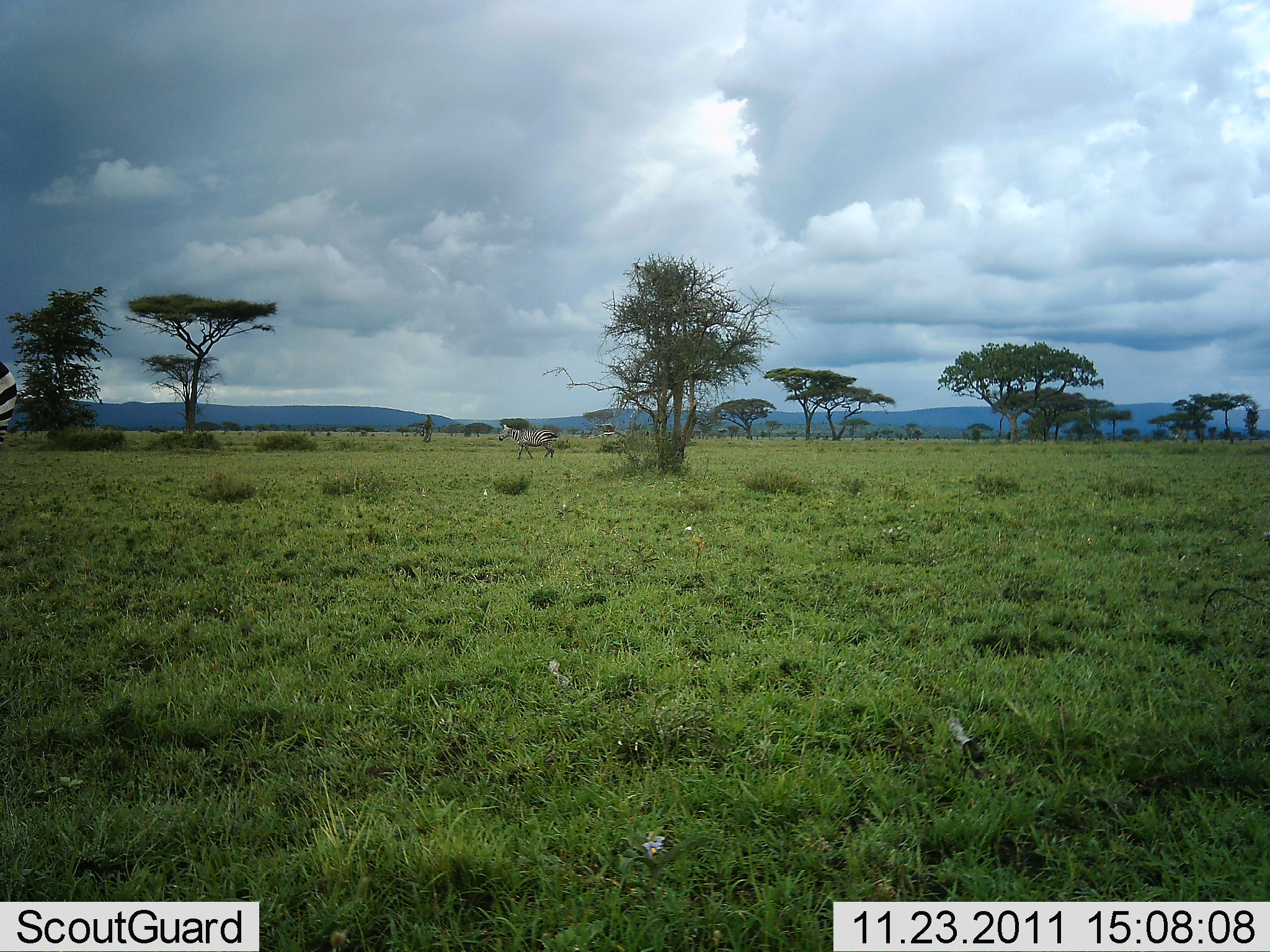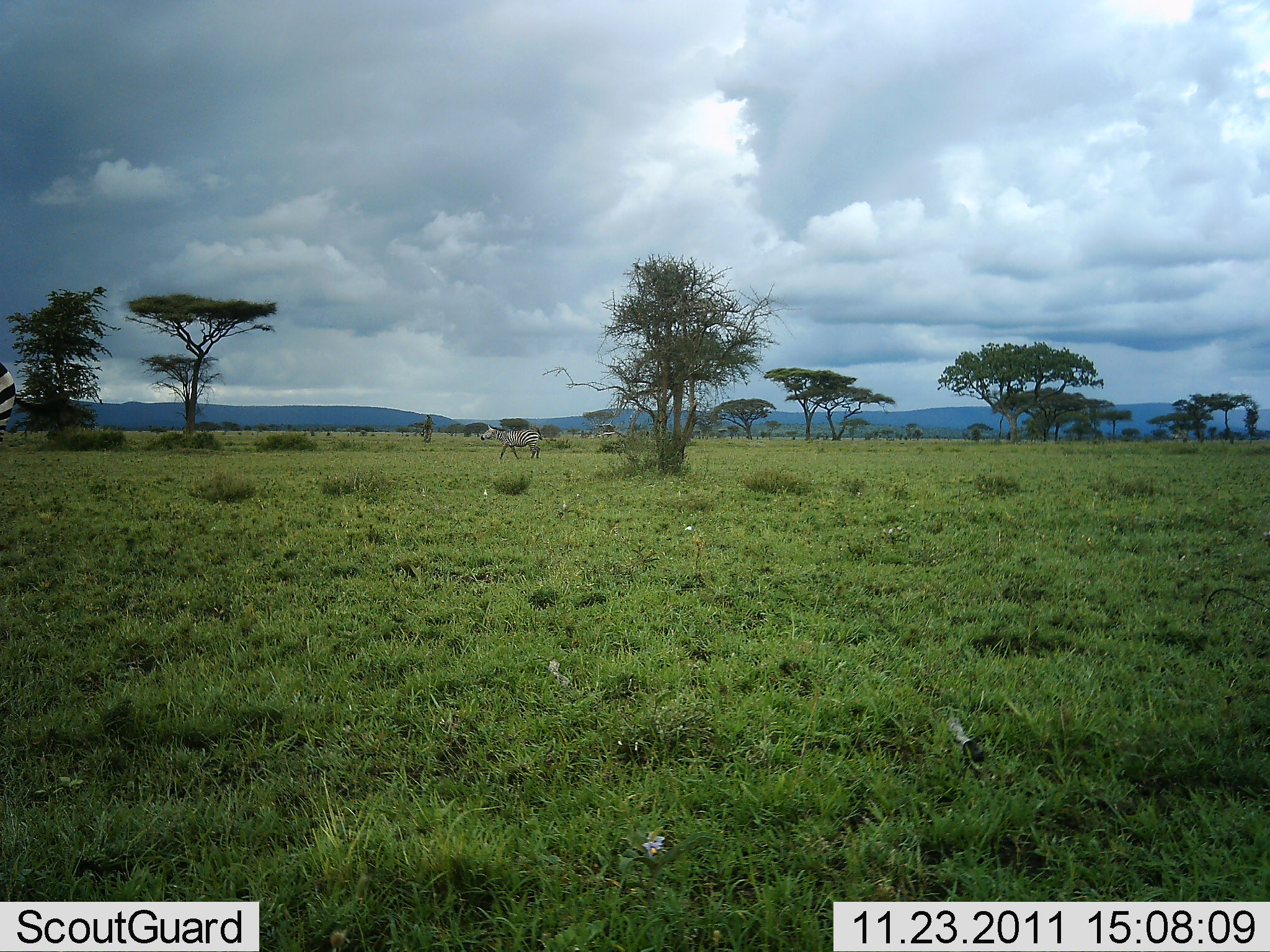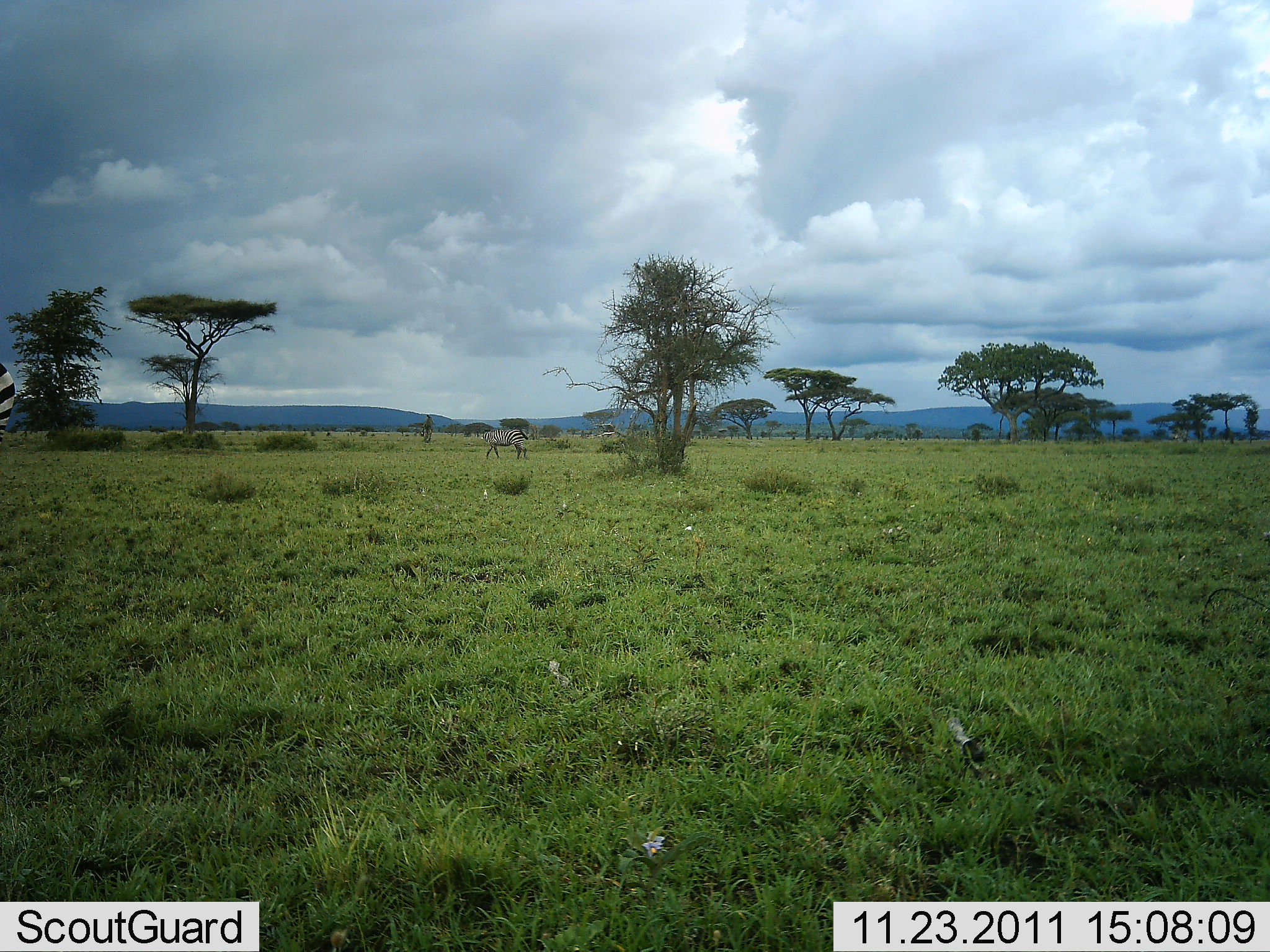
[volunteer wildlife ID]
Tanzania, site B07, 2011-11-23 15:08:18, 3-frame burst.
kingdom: Animalia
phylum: Chordata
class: Mammalia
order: Perissodactyla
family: Equidae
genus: Equus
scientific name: Equus quagga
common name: plains zebra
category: zebra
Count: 1.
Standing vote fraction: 33%.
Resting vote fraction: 0%.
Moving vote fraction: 75%.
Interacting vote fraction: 0%.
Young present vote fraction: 0%.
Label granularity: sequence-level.